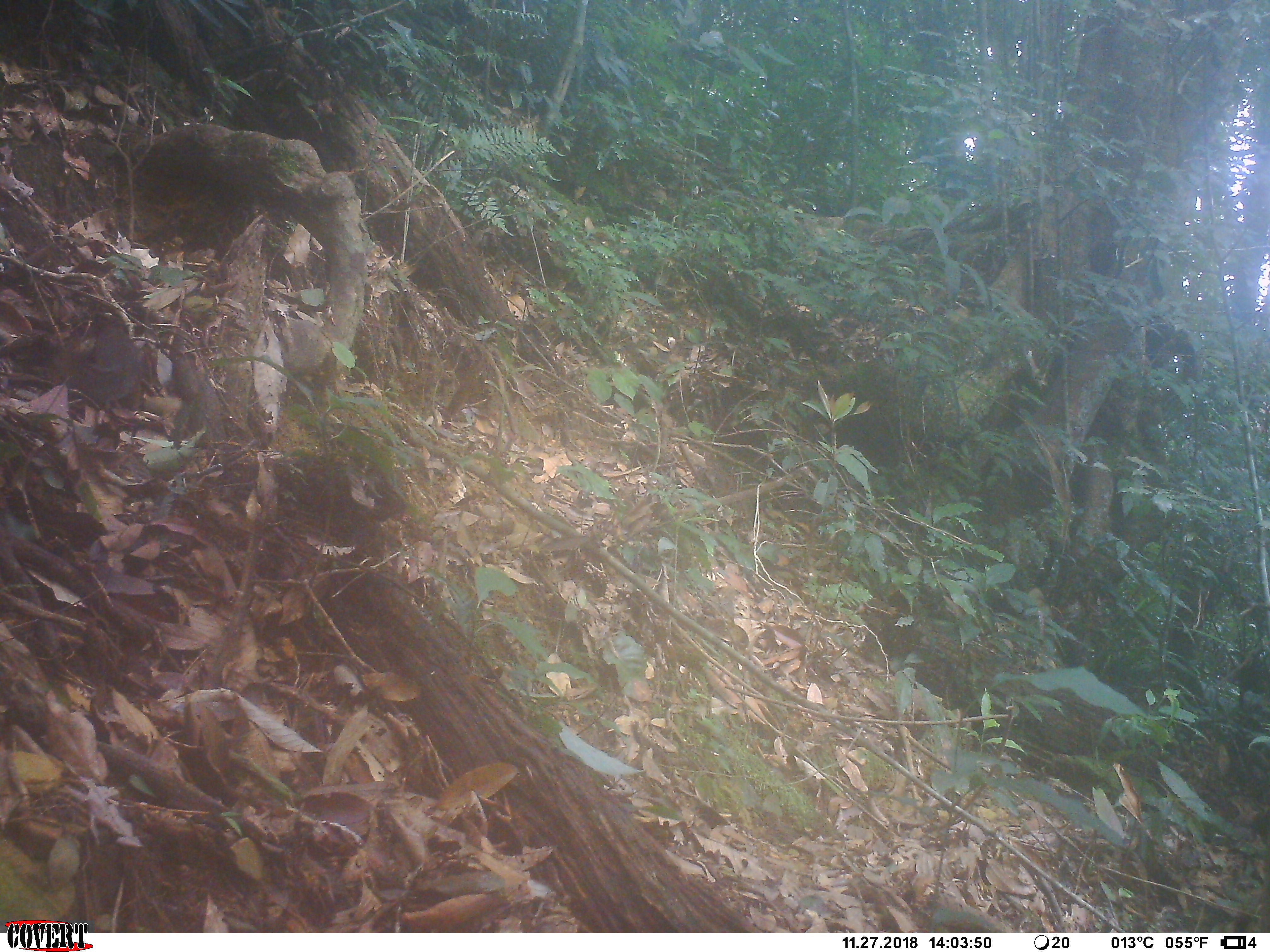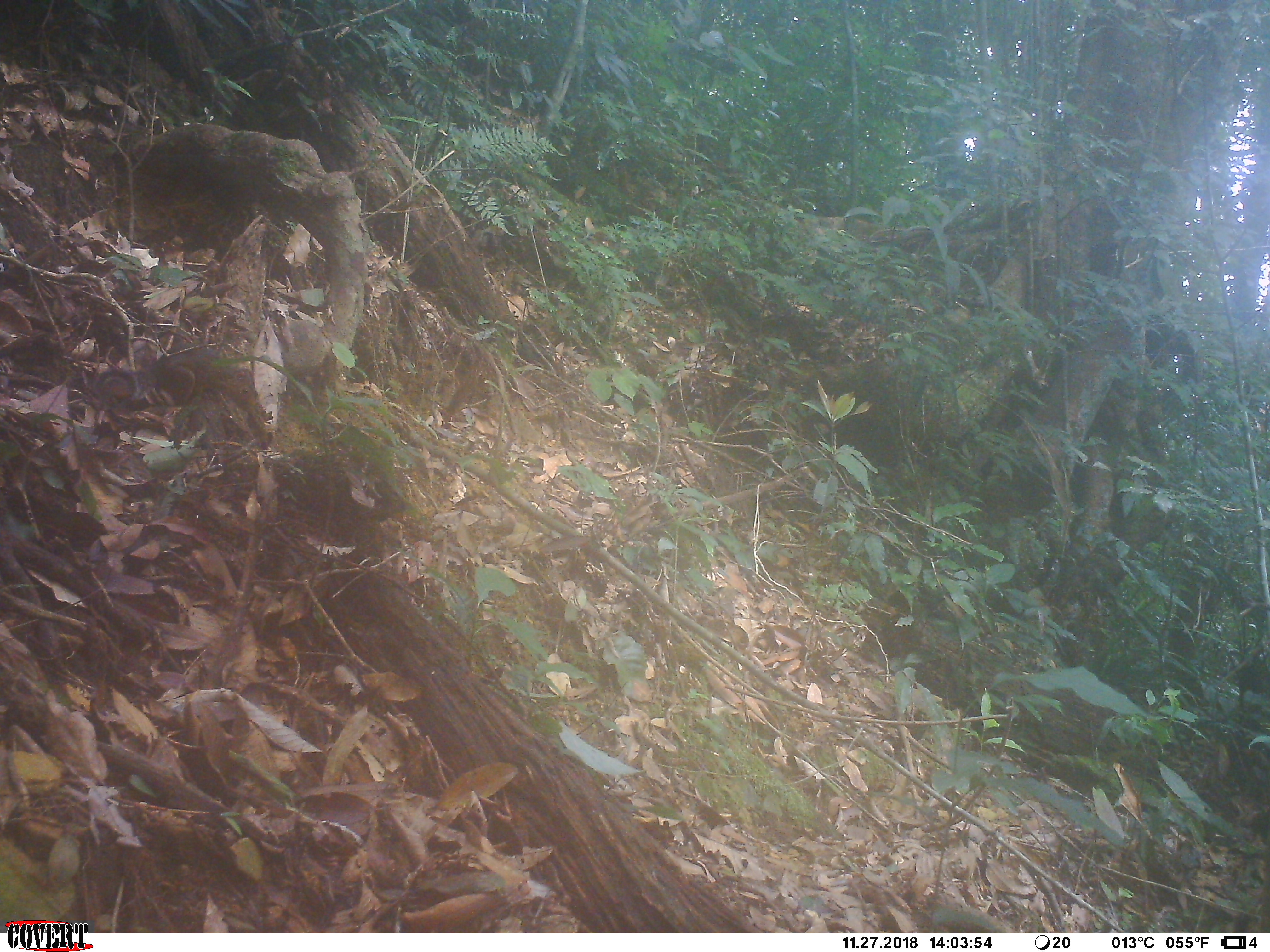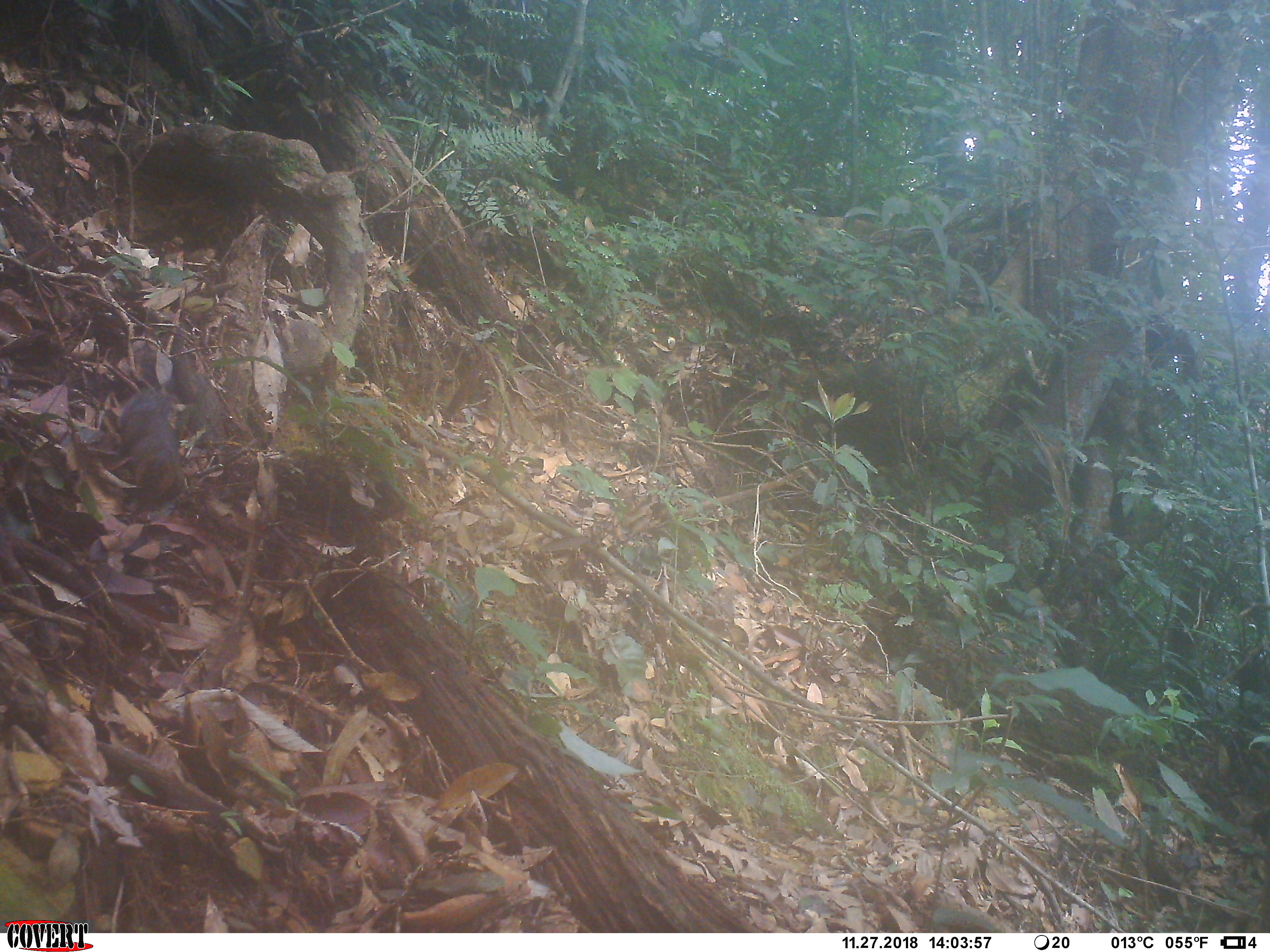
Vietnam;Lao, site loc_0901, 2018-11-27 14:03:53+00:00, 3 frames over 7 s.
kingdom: Animalia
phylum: Chordata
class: Mammalia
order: Rodentia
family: Sciuridae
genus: Dremomys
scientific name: Dremomys rufigenis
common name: red-cheeked squirrel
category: red cheeked squirrel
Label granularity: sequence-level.